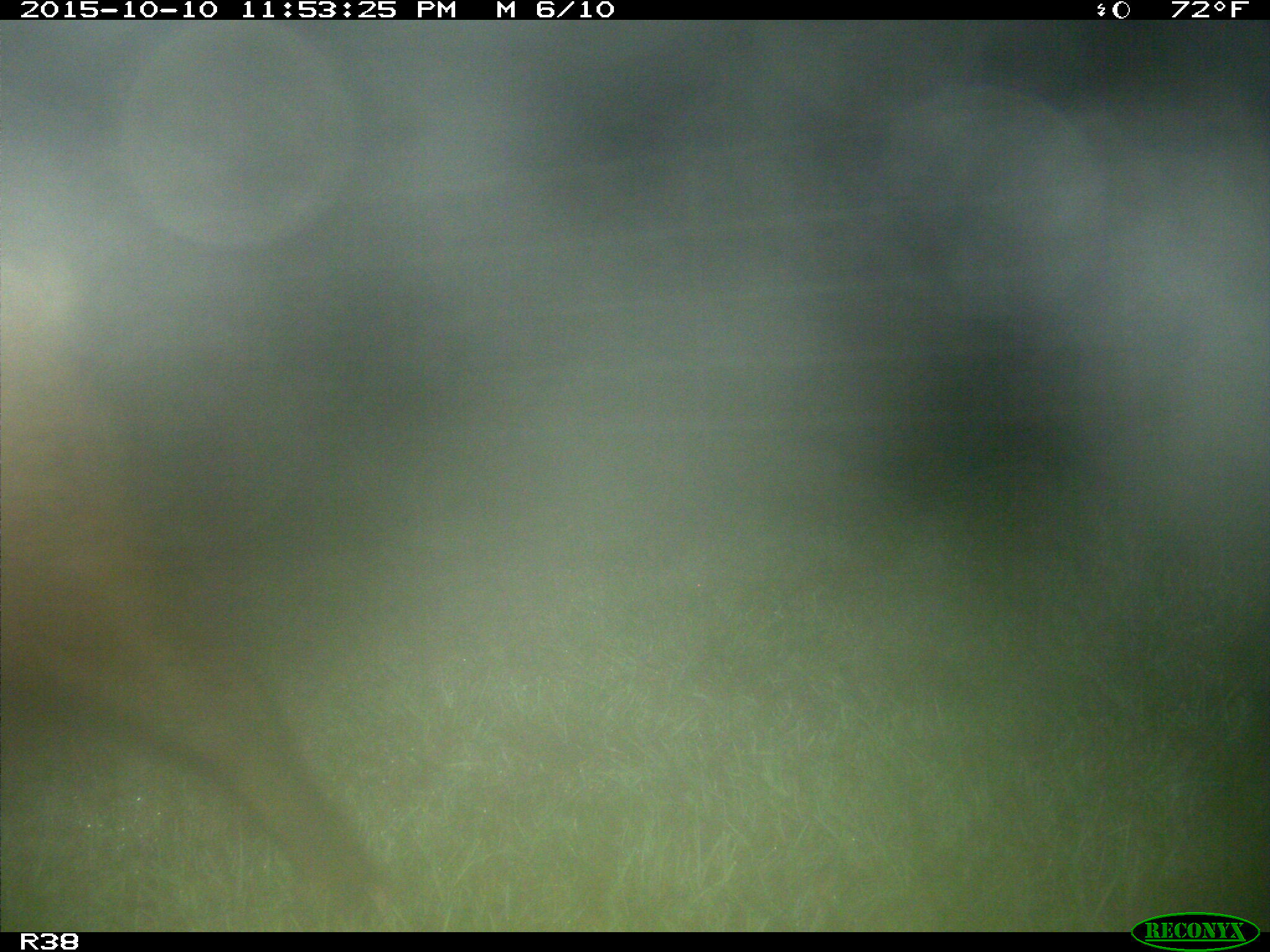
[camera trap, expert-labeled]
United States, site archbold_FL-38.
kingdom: Animalia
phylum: Chordata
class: Mammalia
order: Artiodactyla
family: Suidae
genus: Sus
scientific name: Sus scrofa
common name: wild boar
Sus scrofa (wild boar).